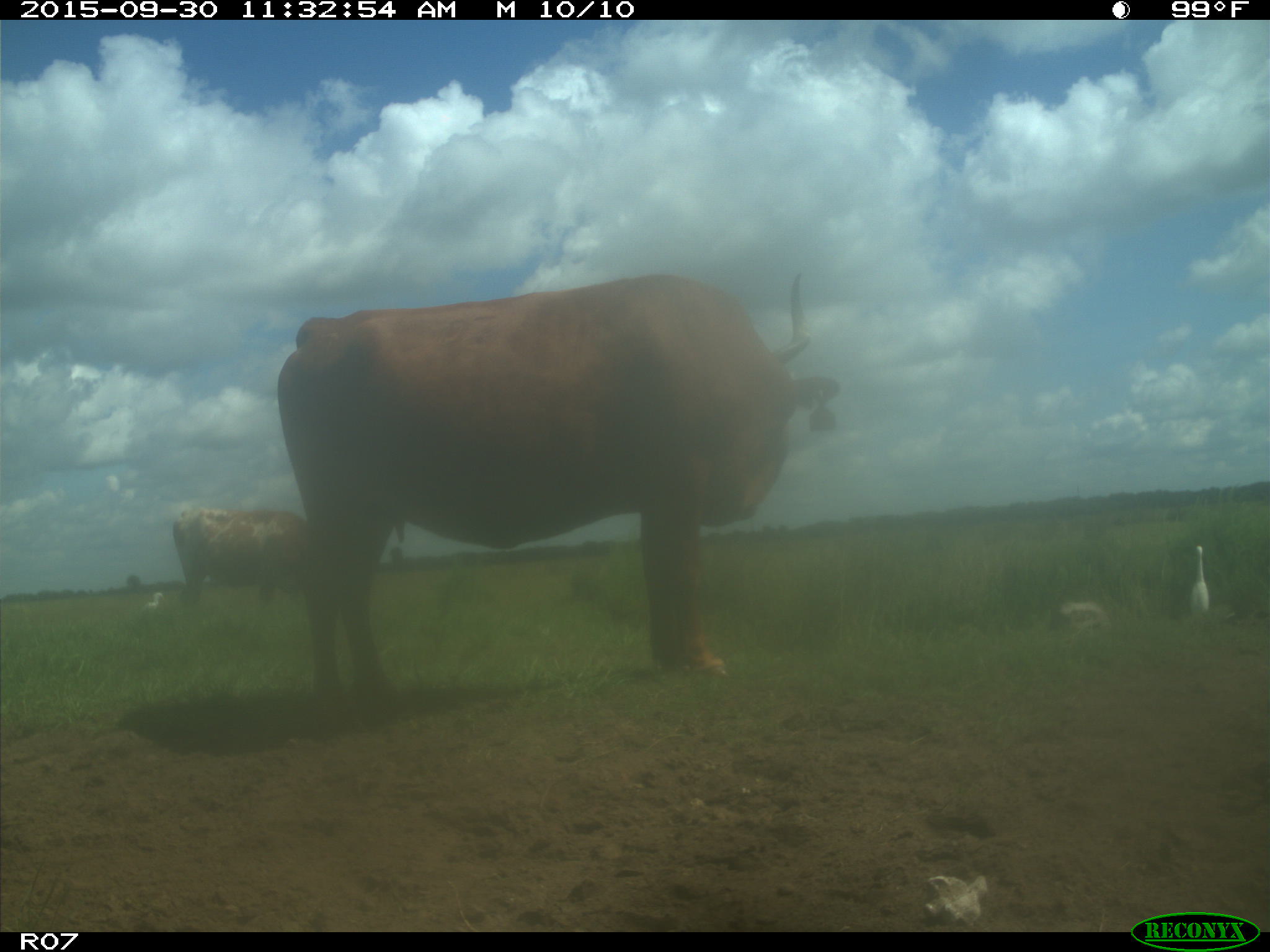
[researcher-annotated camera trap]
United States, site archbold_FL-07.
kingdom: Animalia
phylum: Chordata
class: Mammalia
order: Artiodactyla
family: Bovidae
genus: Bos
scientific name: Bos taurus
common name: domestic cow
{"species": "Bos taurus (domestic cow)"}